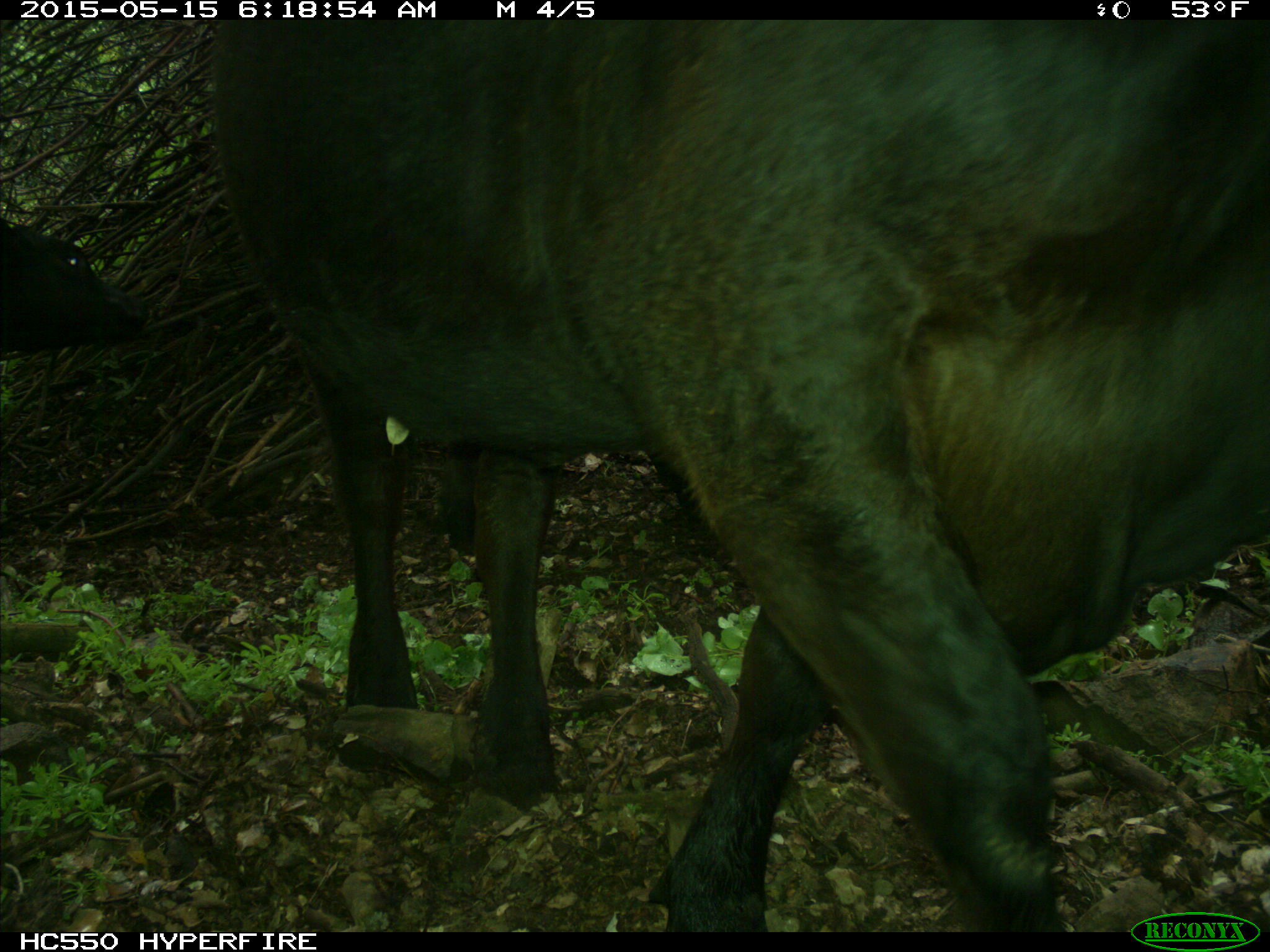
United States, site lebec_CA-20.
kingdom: Animalia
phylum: Chordata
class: Mammalia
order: Artiodactyla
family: Bovidae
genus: Bos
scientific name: Bos taurus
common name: domestic cow